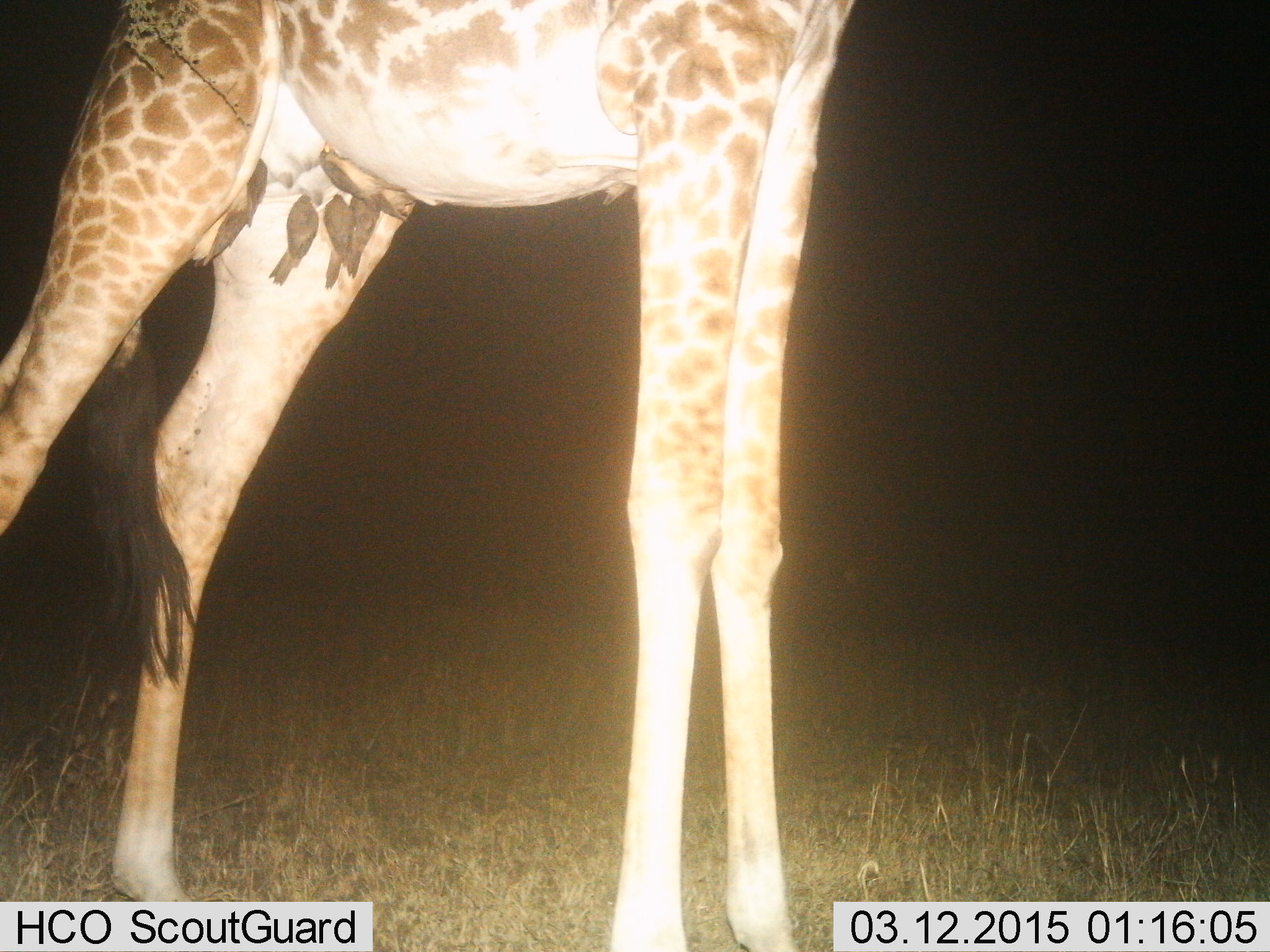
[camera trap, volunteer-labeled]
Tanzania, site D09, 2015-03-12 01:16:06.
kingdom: Animalia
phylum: Chordata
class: Mammalia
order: Artiodactyla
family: Giraffidae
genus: Giraffa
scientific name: Giraffa camelopardalis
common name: giraffe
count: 1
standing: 87%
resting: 0%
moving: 13%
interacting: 0%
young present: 0%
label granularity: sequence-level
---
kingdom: Animalia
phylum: Chordata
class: Aves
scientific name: Aves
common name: bird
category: otherbird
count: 6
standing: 10%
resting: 40%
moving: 0%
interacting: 40%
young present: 0%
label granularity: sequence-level